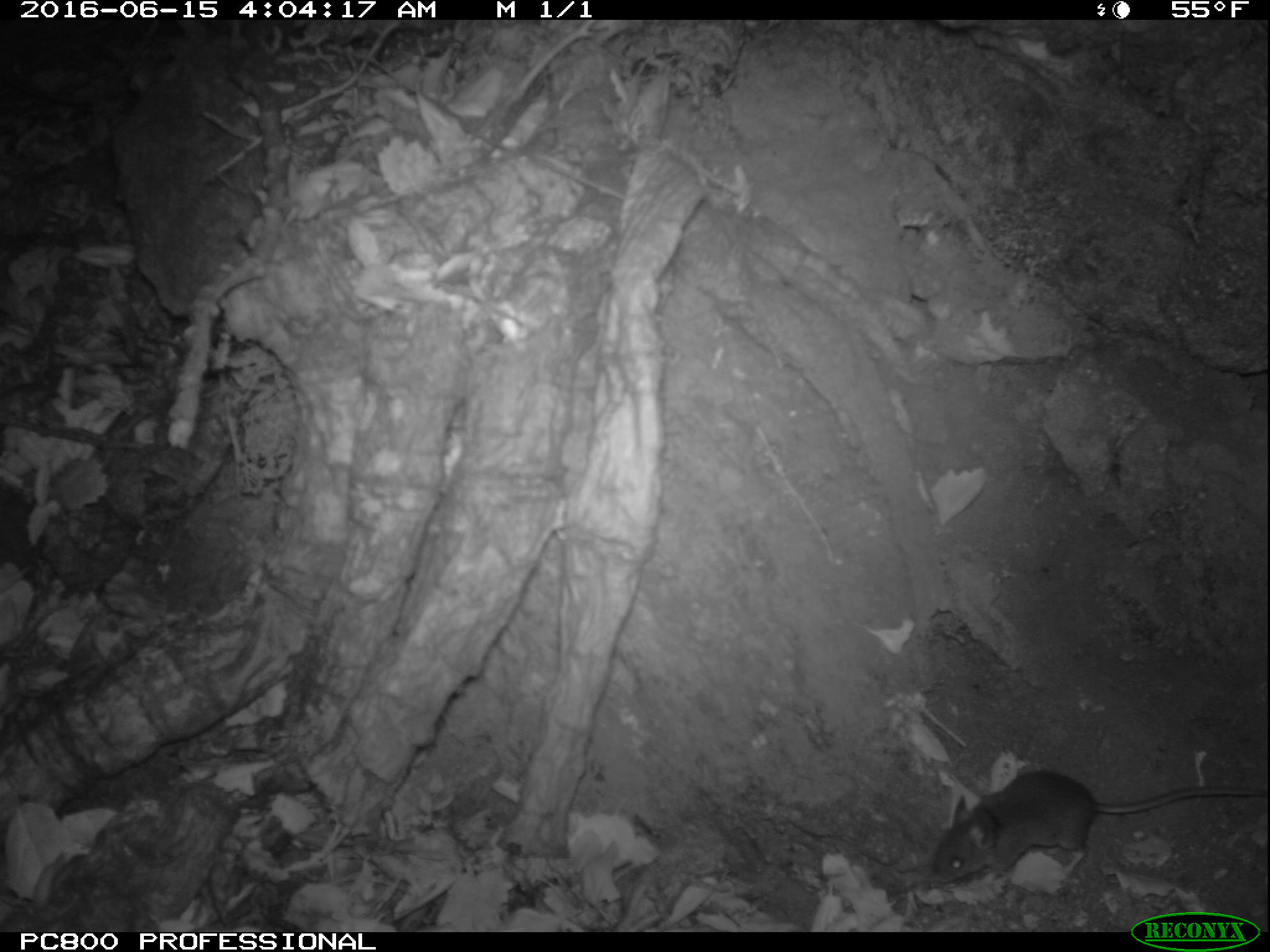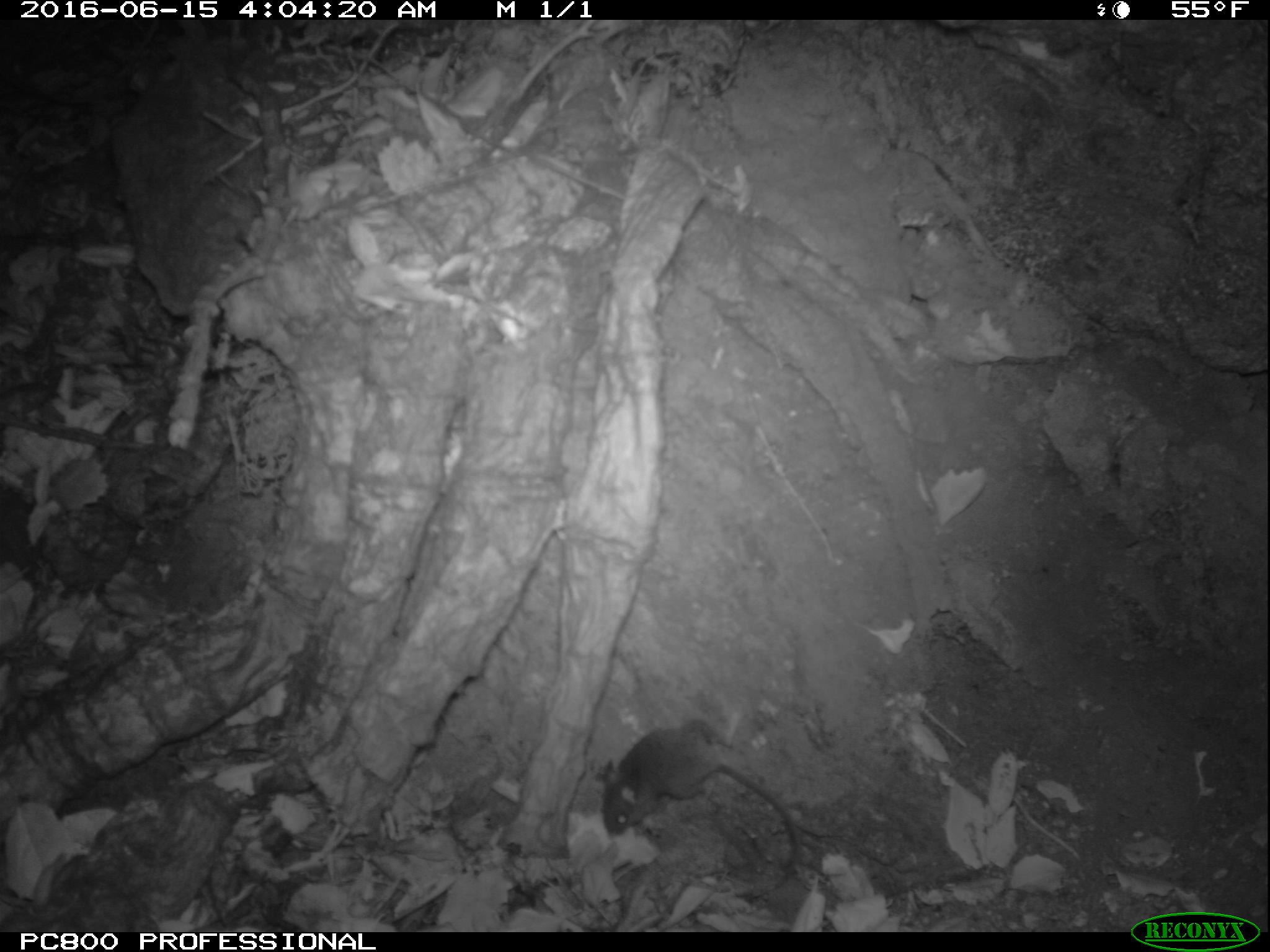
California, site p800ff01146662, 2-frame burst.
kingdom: Animalia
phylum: Chordata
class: Mammalia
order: Rodentia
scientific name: Rodentia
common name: rodent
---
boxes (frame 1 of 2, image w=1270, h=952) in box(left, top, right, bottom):
rodent: box(928, 769, 1269, 882)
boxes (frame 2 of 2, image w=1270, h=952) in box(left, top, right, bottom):
rodent: box(595, 726, 797, 868)